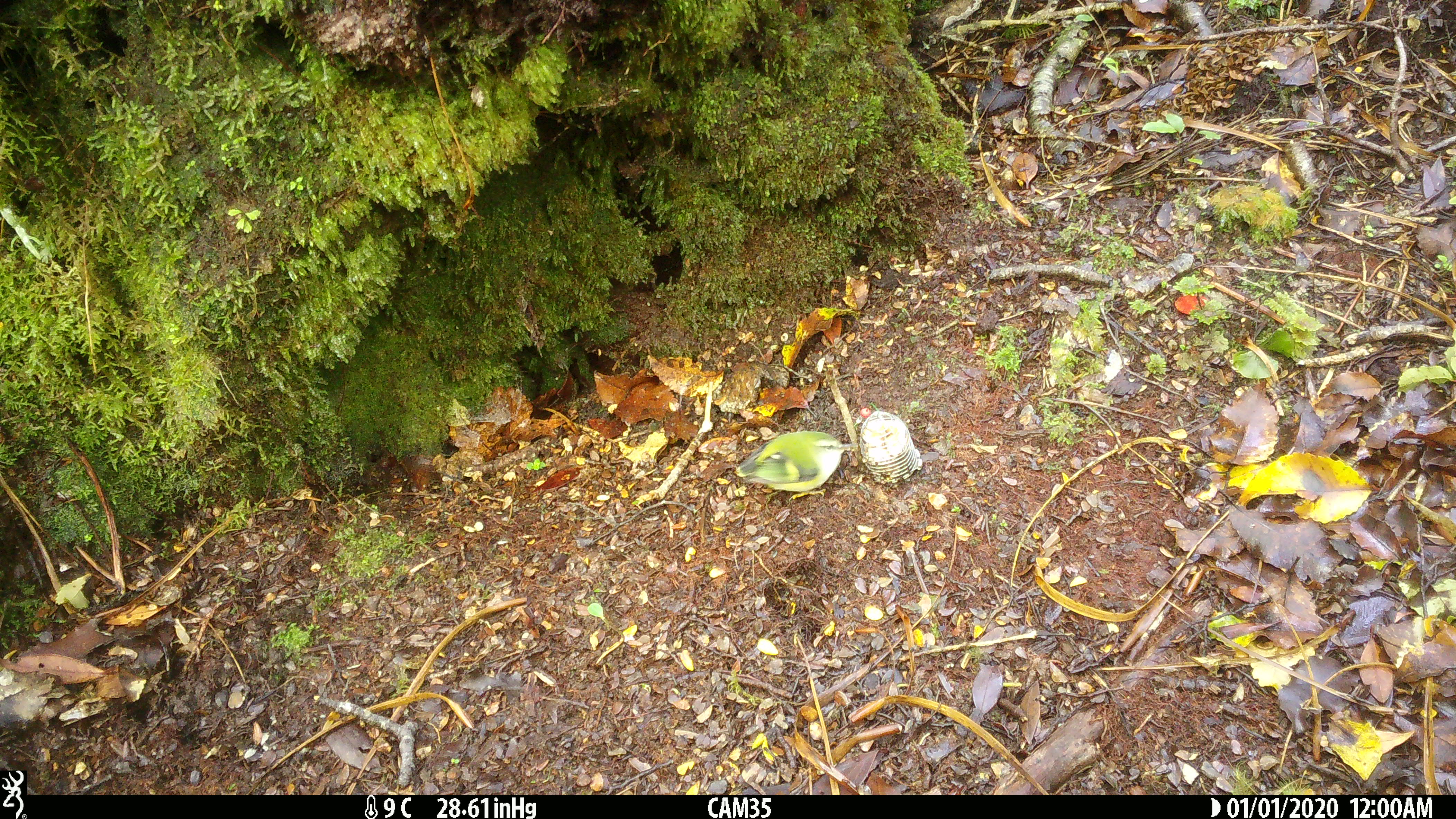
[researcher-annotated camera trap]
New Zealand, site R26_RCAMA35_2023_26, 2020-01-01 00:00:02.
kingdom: Animalia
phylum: Chordata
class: Aves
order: Passeriformes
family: Acanthisittidae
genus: Acanthisitta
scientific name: Acanthisitta chloris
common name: rifleman